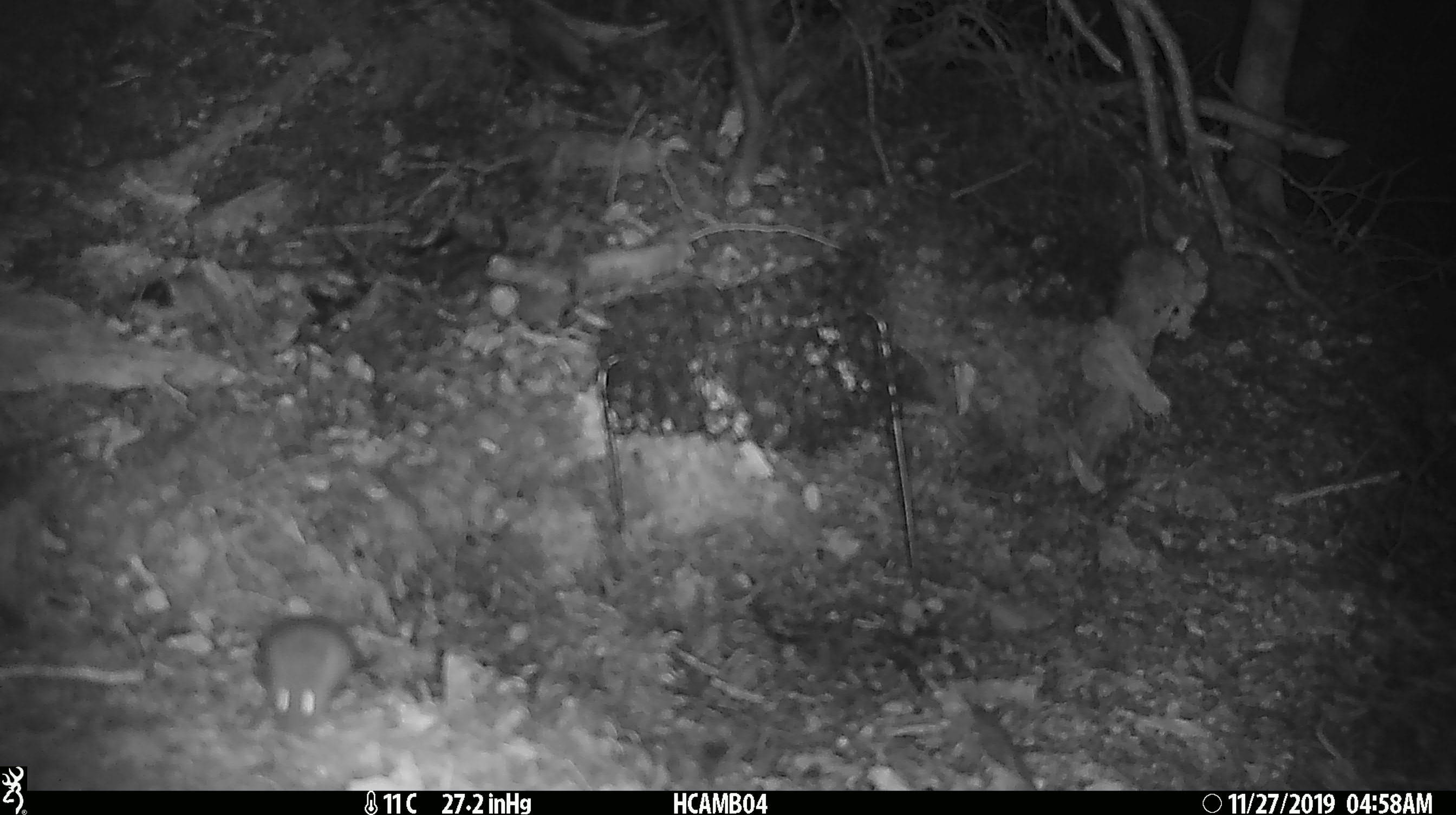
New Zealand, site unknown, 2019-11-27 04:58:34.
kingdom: Animalia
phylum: Chordata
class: Mammalia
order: Rodentia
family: Muridae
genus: Mus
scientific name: Mus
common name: mouse